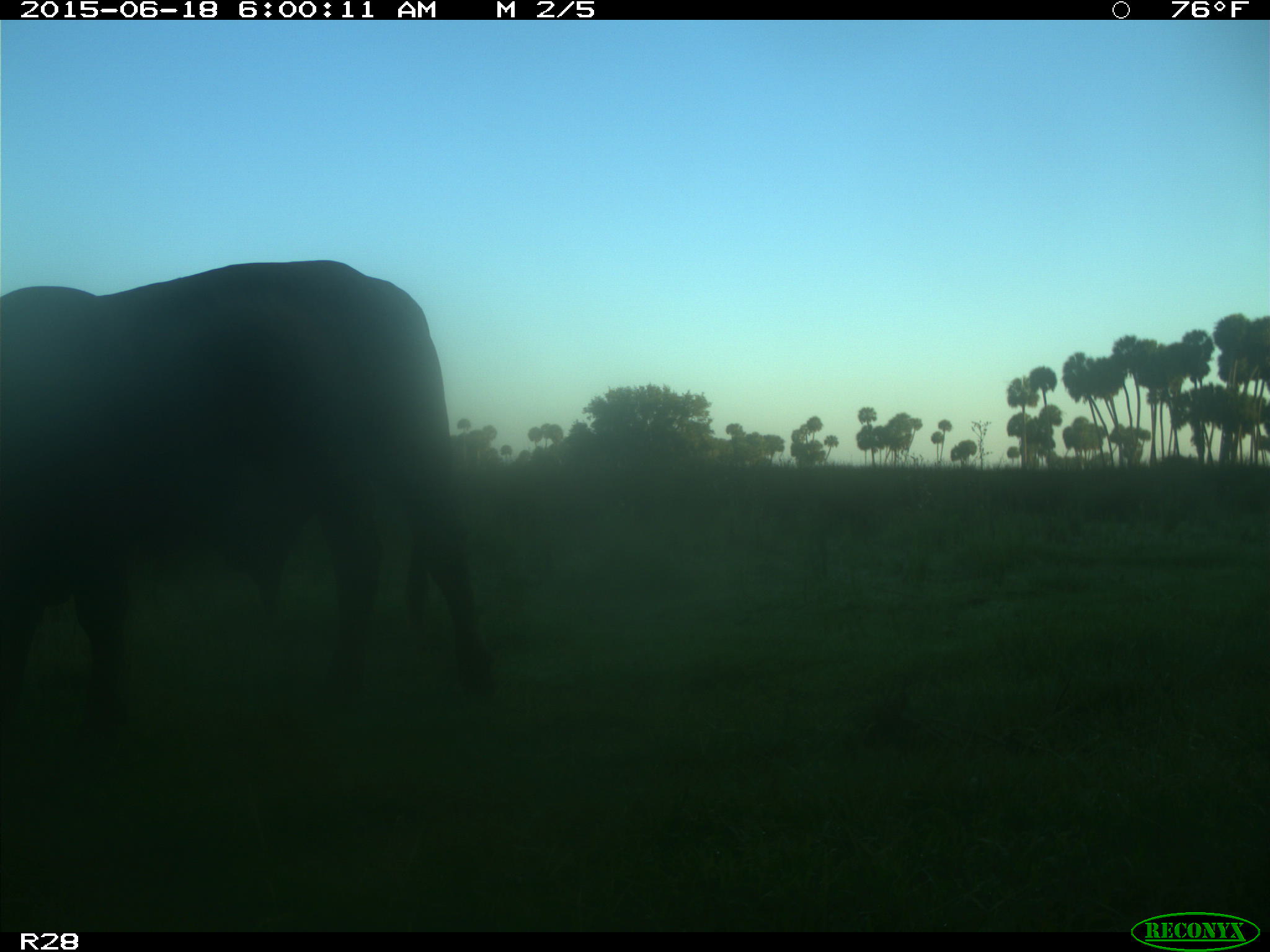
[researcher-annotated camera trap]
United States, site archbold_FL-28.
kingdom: Animalia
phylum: Chordata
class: Mammalia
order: Artiodactyla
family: Bovidae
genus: Bos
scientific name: Bos taurus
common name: domestic cow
Bos taurus (domestic cow).